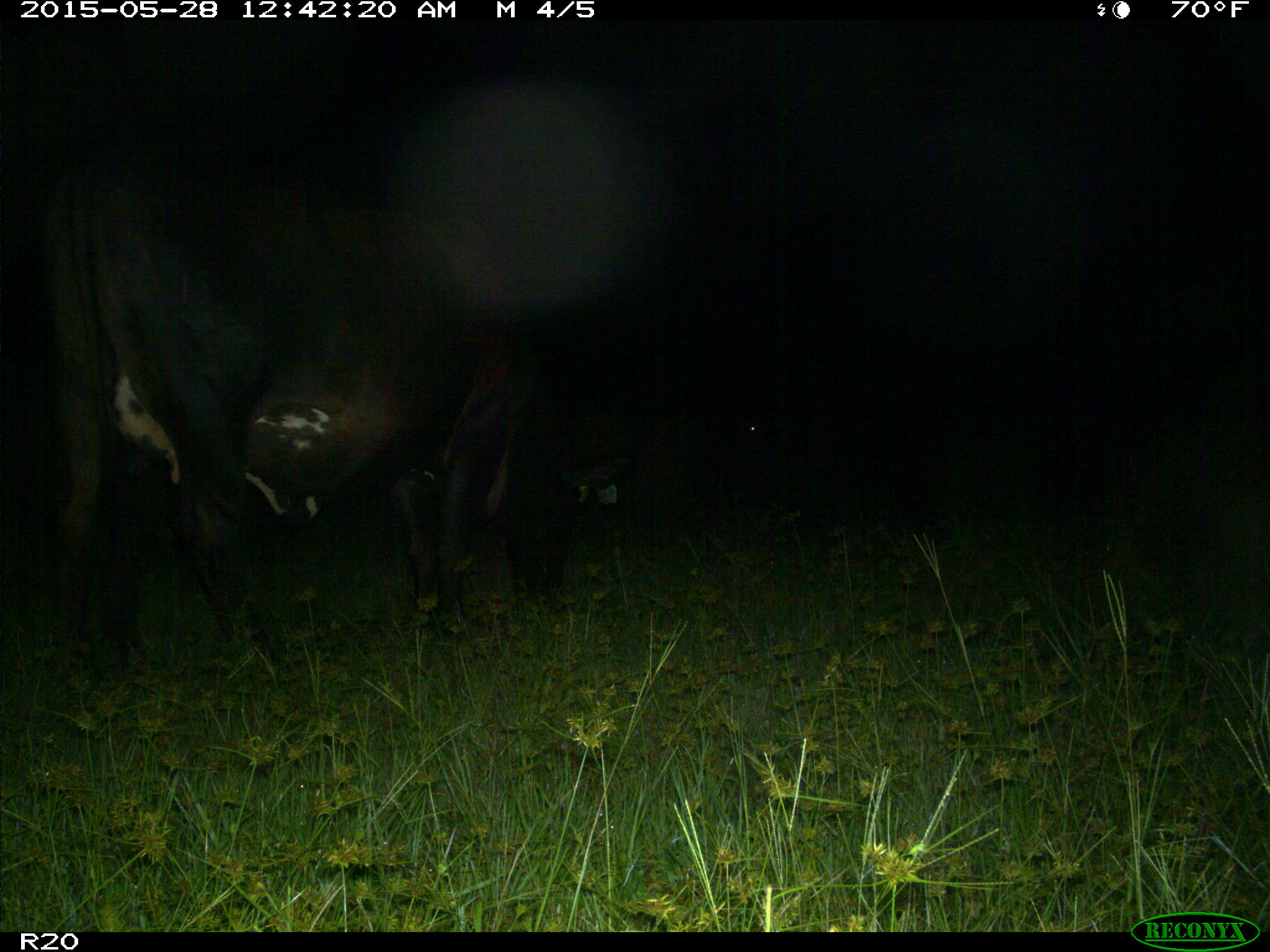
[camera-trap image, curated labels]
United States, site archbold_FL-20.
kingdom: Animalia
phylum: Chordata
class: Mammalia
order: Artiodactyla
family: Bovidae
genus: Bos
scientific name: Bos taurus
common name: domestic cow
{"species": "Bos taurus (domestic cow)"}